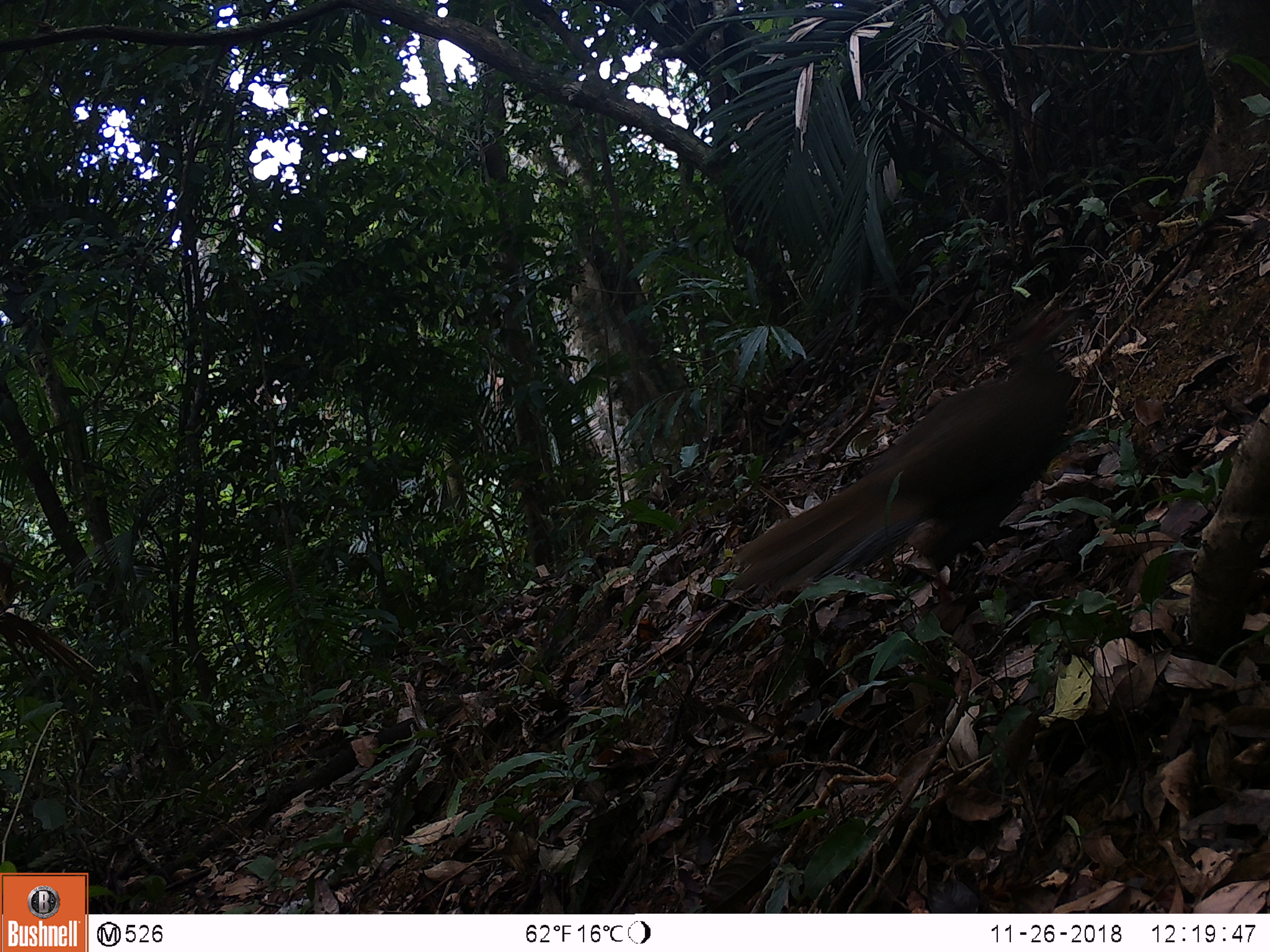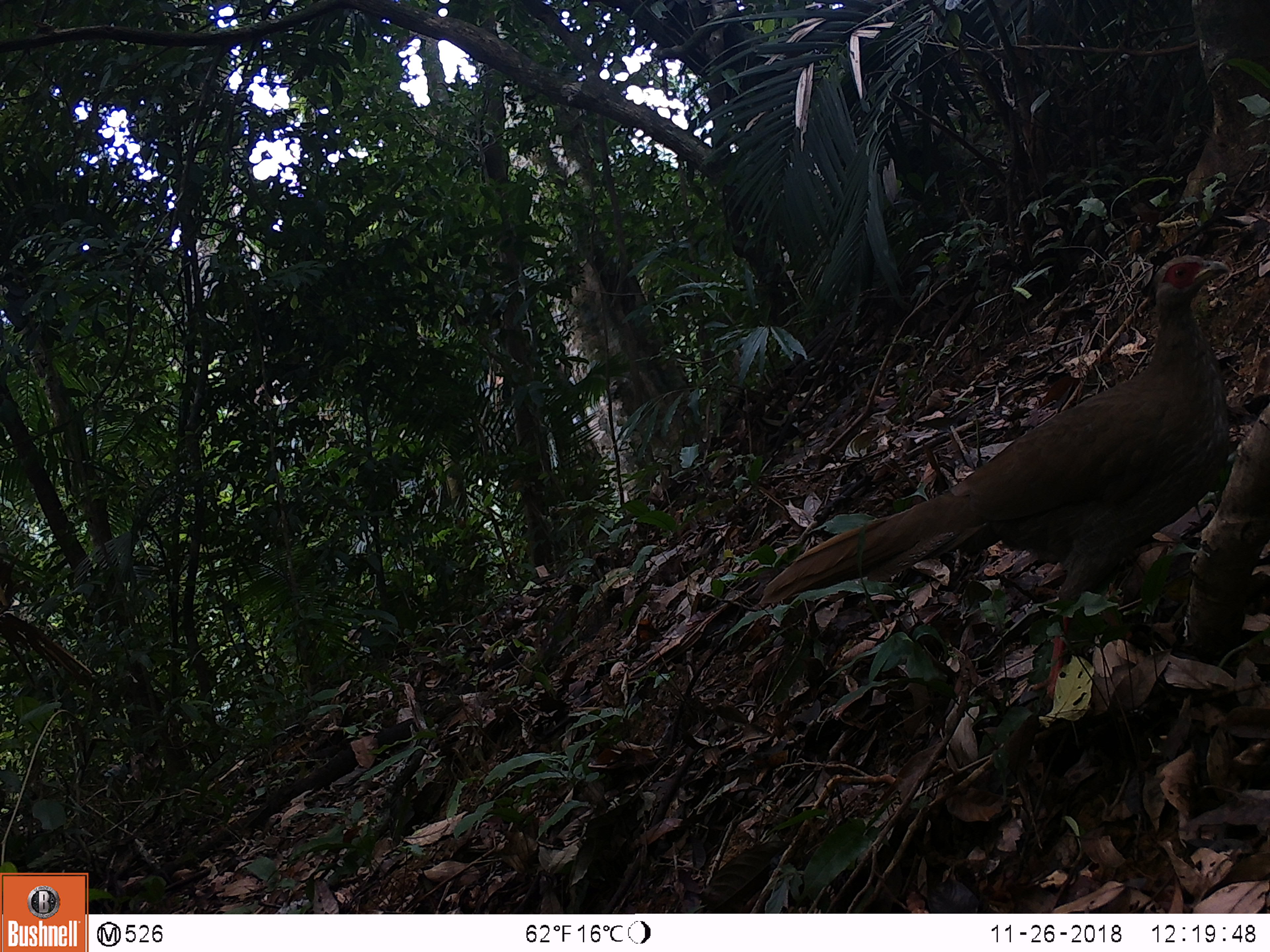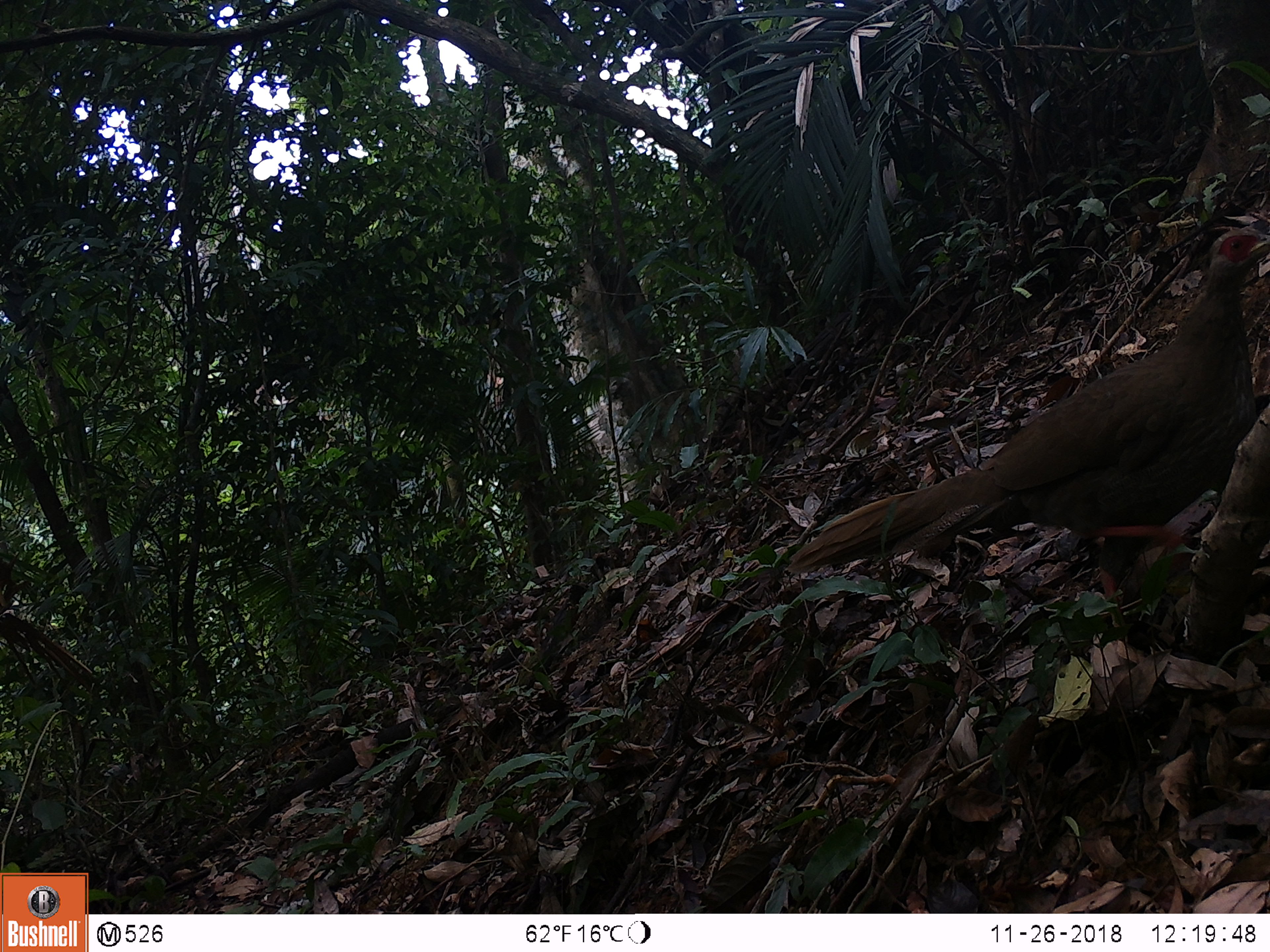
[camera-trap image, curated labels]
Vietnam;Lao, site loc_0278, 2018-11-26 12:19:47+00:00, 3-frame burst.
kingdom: Animalia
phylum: Chordata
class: Aves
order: Galliformes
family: Phasianidae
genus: Lophura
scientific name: Lophura nycthemera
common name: silver pheasant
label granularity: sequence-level